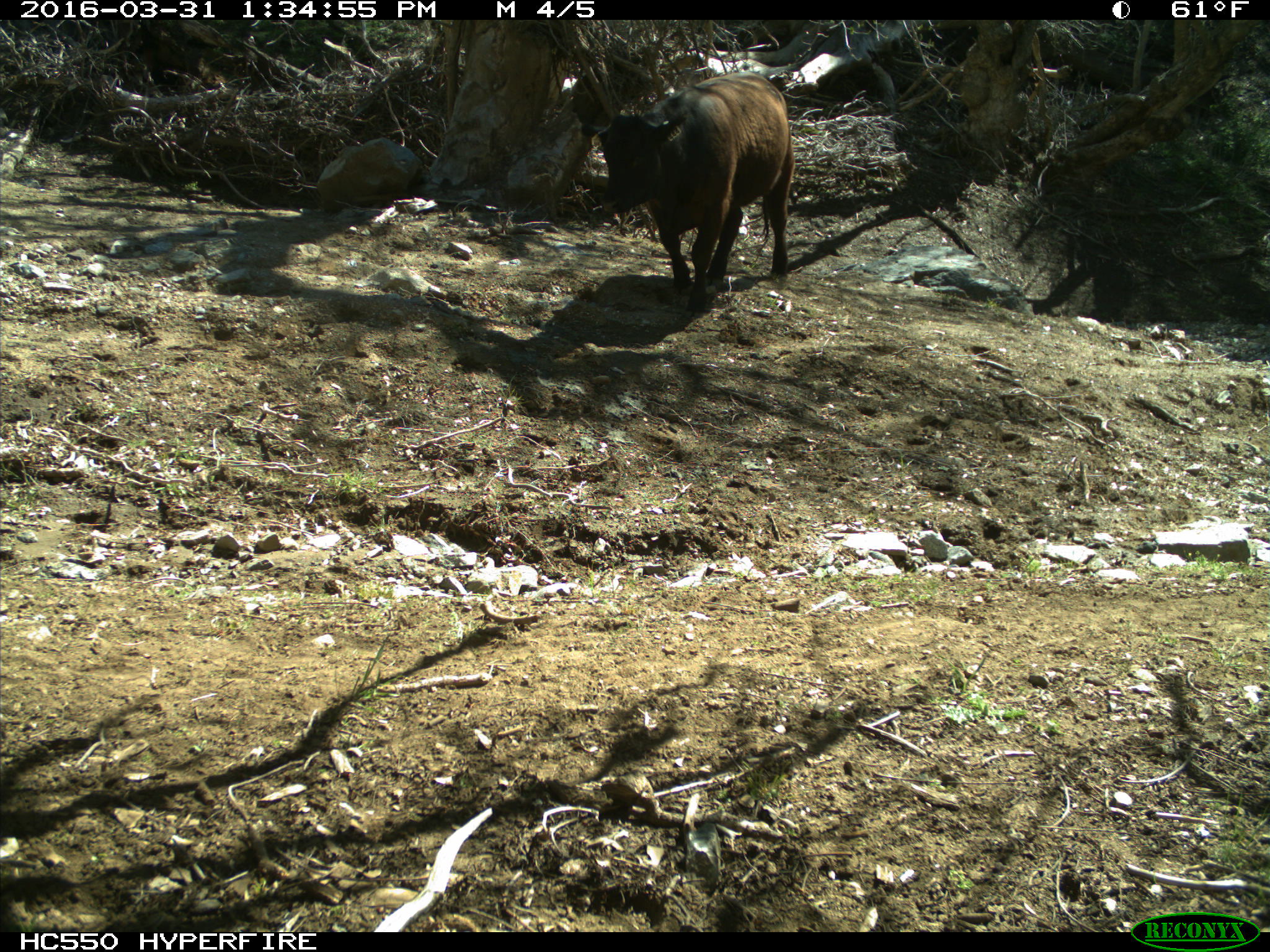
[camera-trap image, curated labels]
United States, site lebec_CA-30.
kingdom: Animalia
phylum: Chordata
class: Mammalia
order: Artiodactyla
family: Bovidae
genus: Bos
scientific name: Bos taurus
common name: domestic cow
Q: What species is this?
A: Bos taurus (domestic cow).